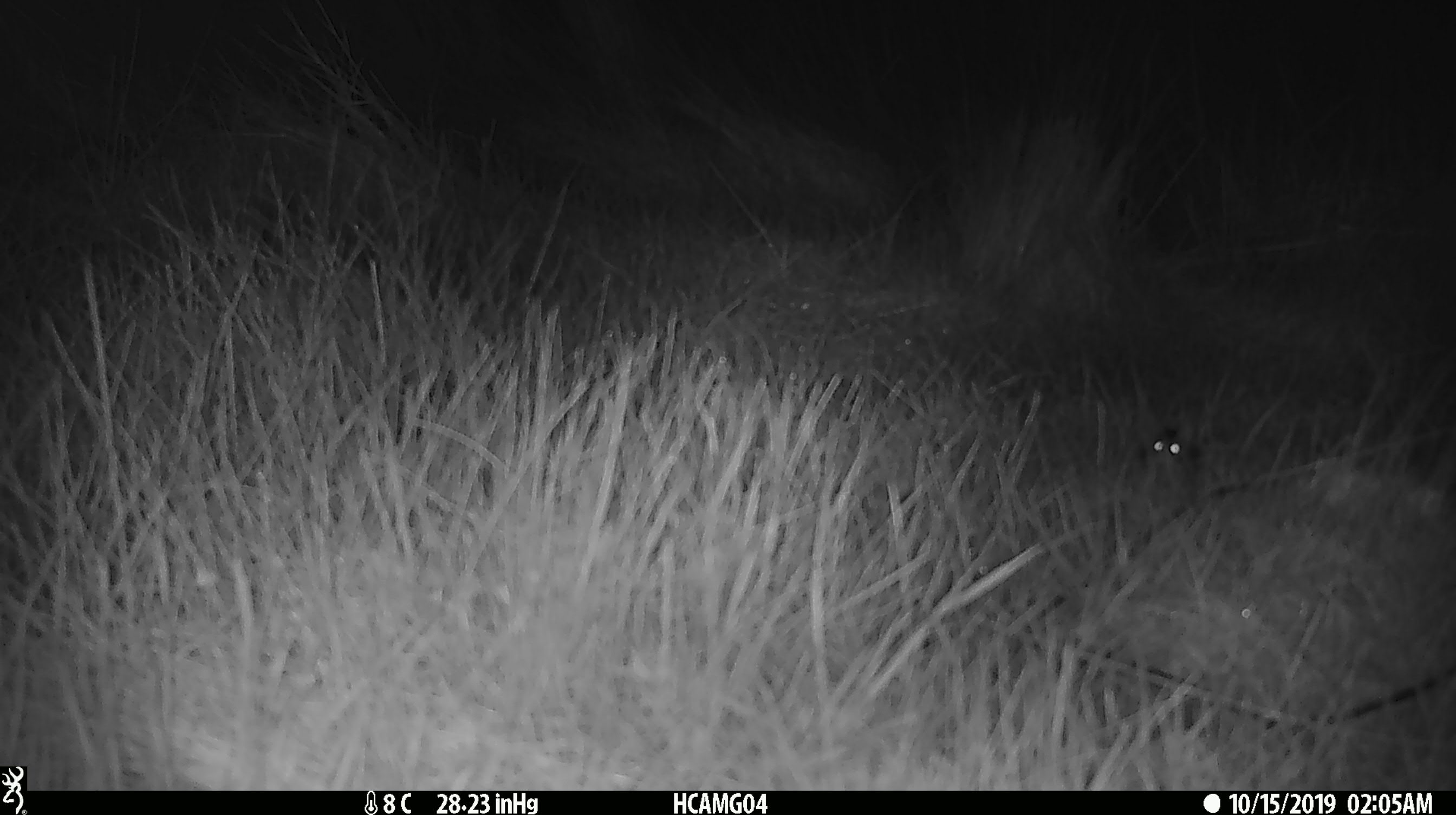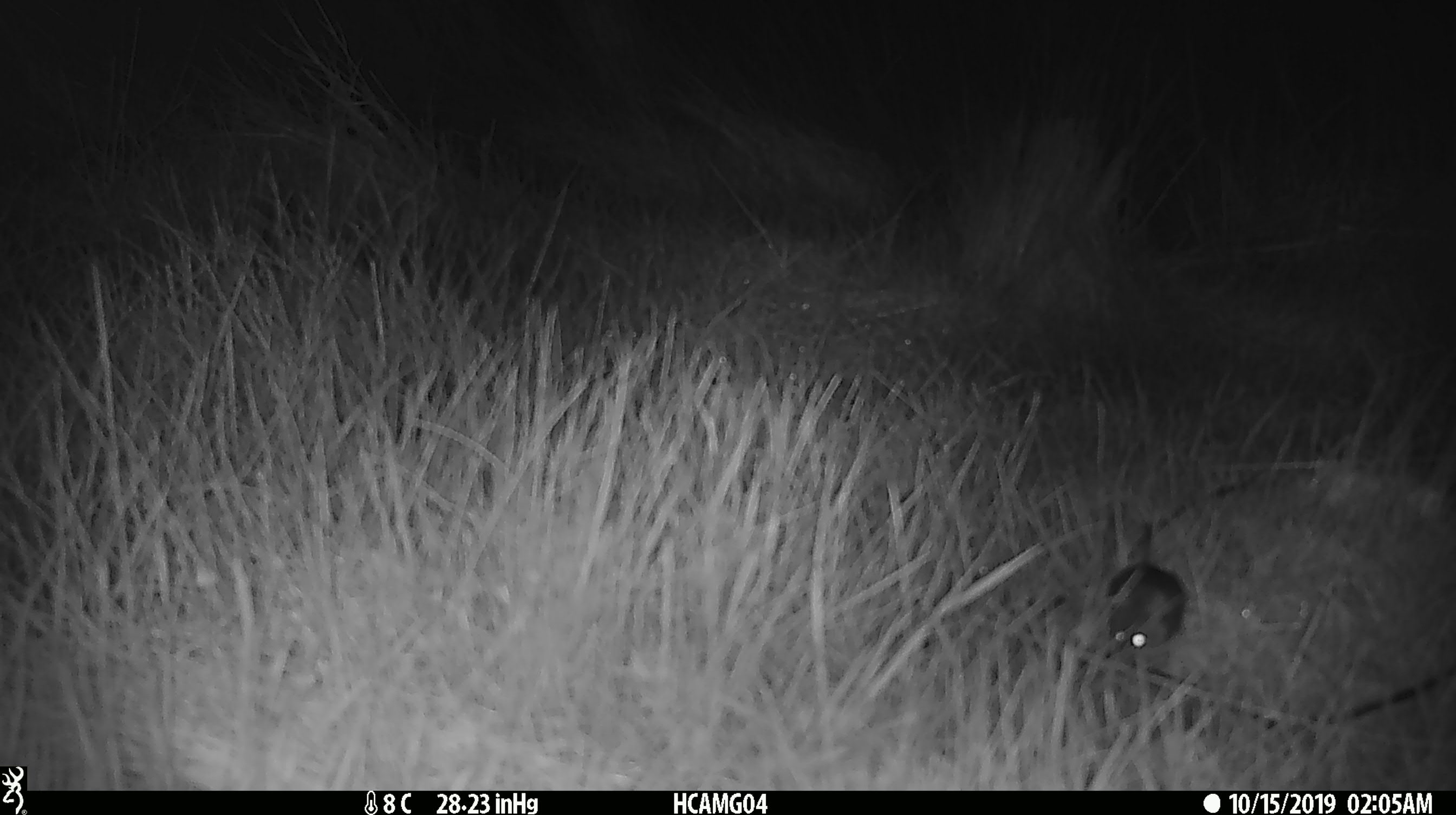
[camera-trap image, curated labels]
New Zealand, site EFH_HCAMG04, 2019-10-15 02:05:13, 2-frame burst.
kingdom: Animalia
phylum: Chordata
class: Mammalia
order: Rodentia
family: Muridae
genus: Mus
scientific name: Mus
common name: mouse